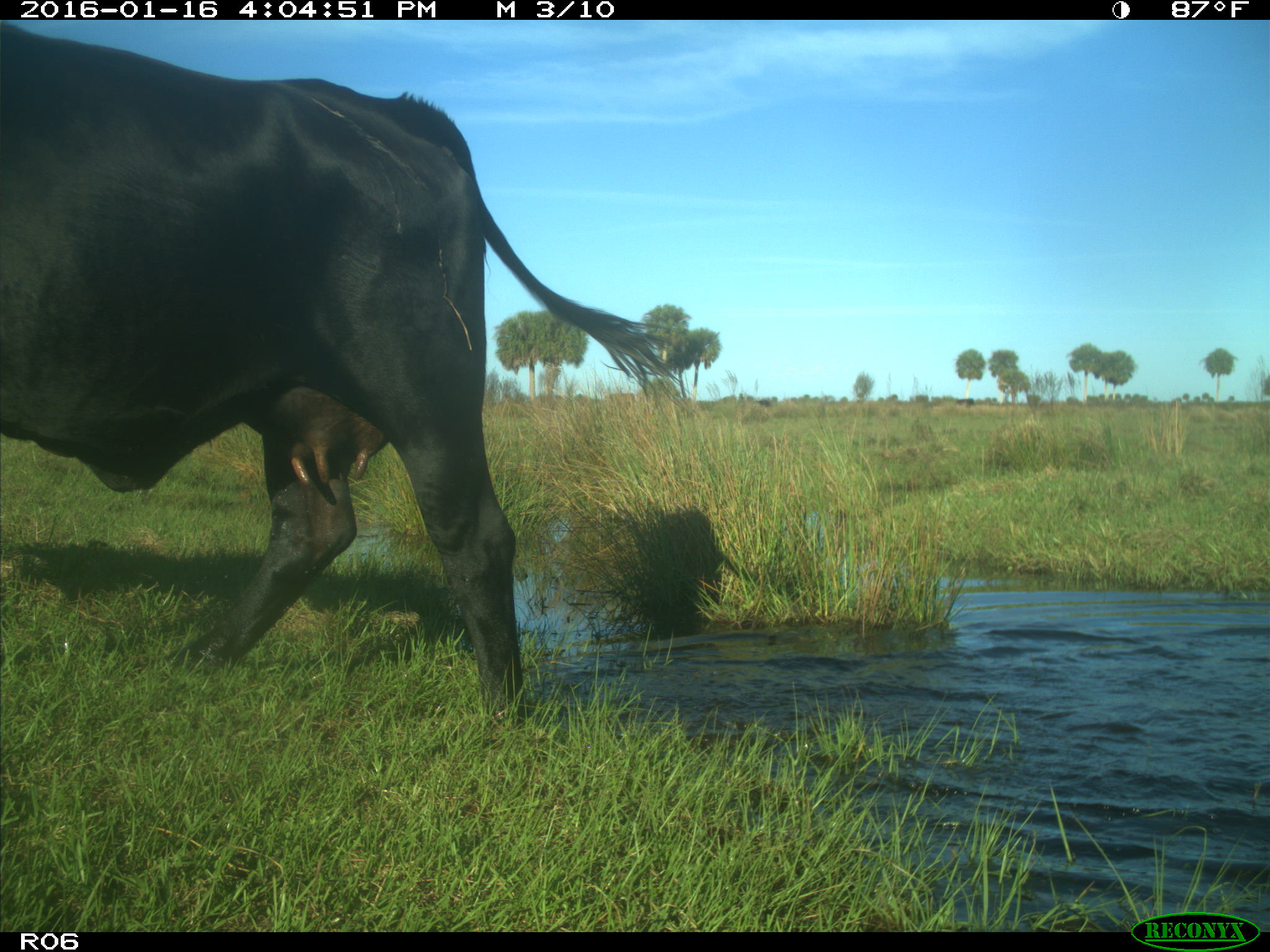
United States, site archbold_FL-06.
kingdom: Animalia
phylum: Chordata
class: Mammalia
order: Artiodactyla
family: Bovidae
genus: Bos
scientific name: Bos taurus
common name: domestic cow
Bos taurus (domestic cow).